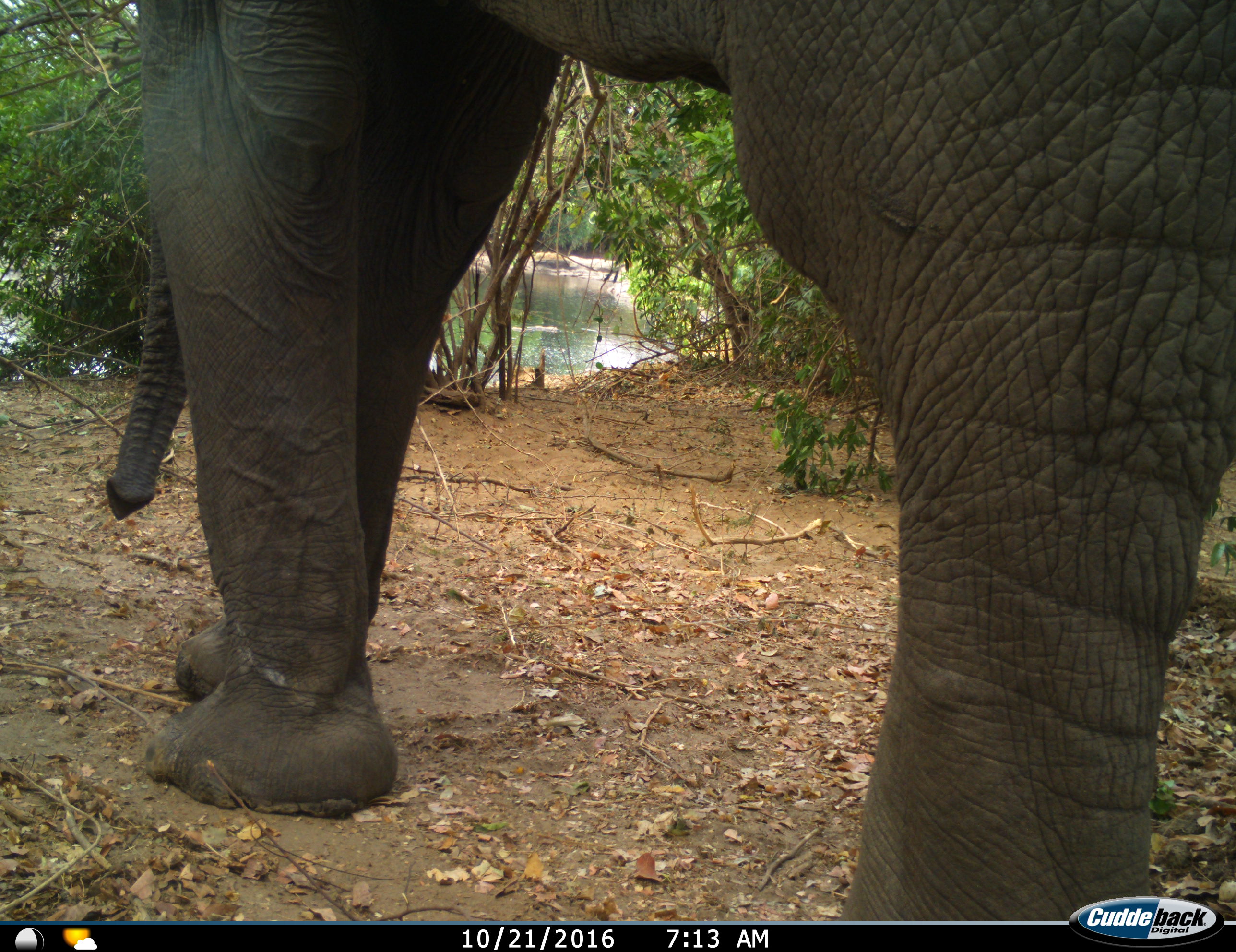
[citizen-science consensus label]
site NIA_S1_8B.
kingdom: Animalia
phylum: Chordata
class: Mammalia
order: Proboscidea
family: Elephantidae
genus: Loxodonta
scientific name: Loxodonta africana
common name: african bush elephant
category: elephant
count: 1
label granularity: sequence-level